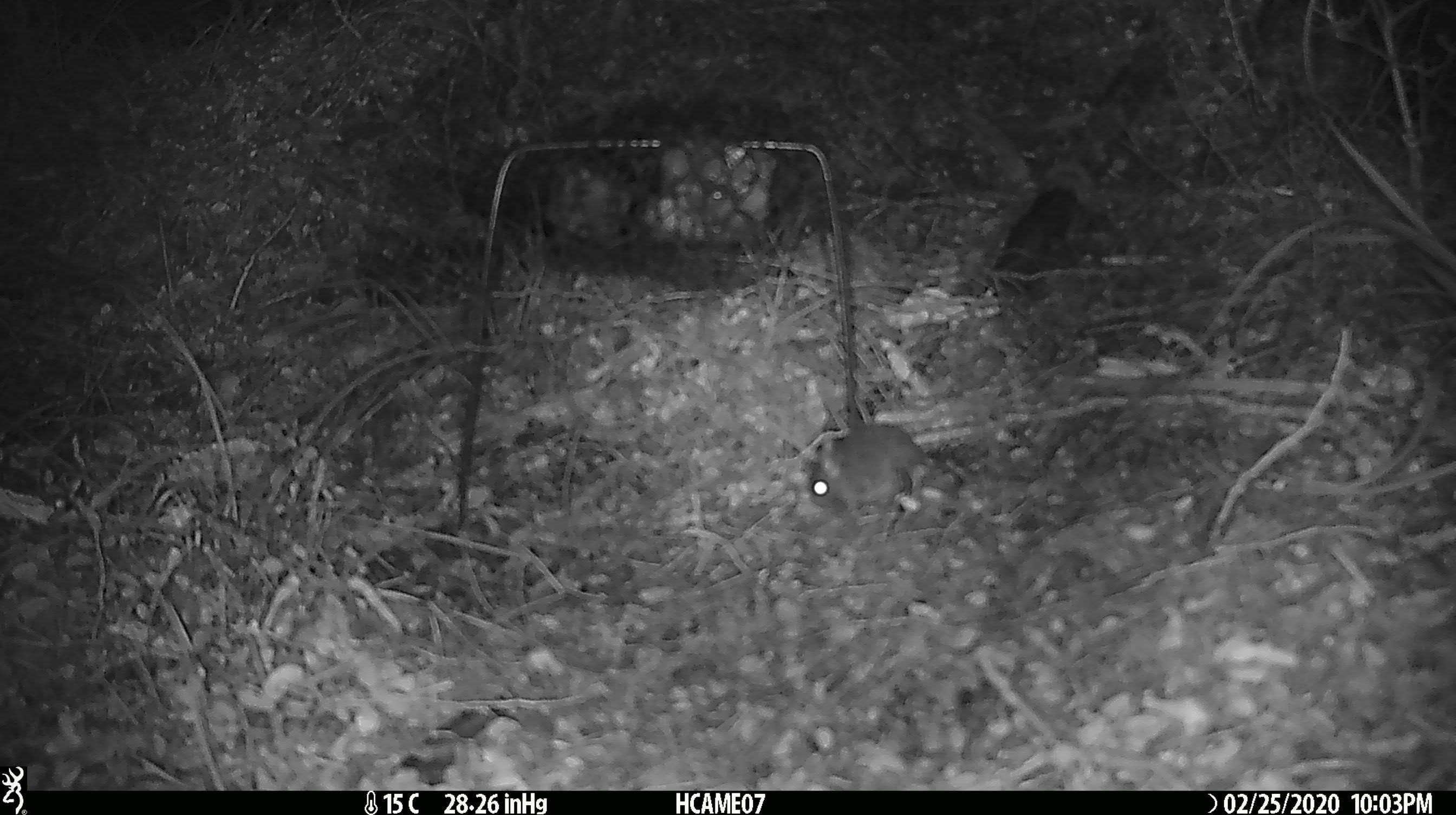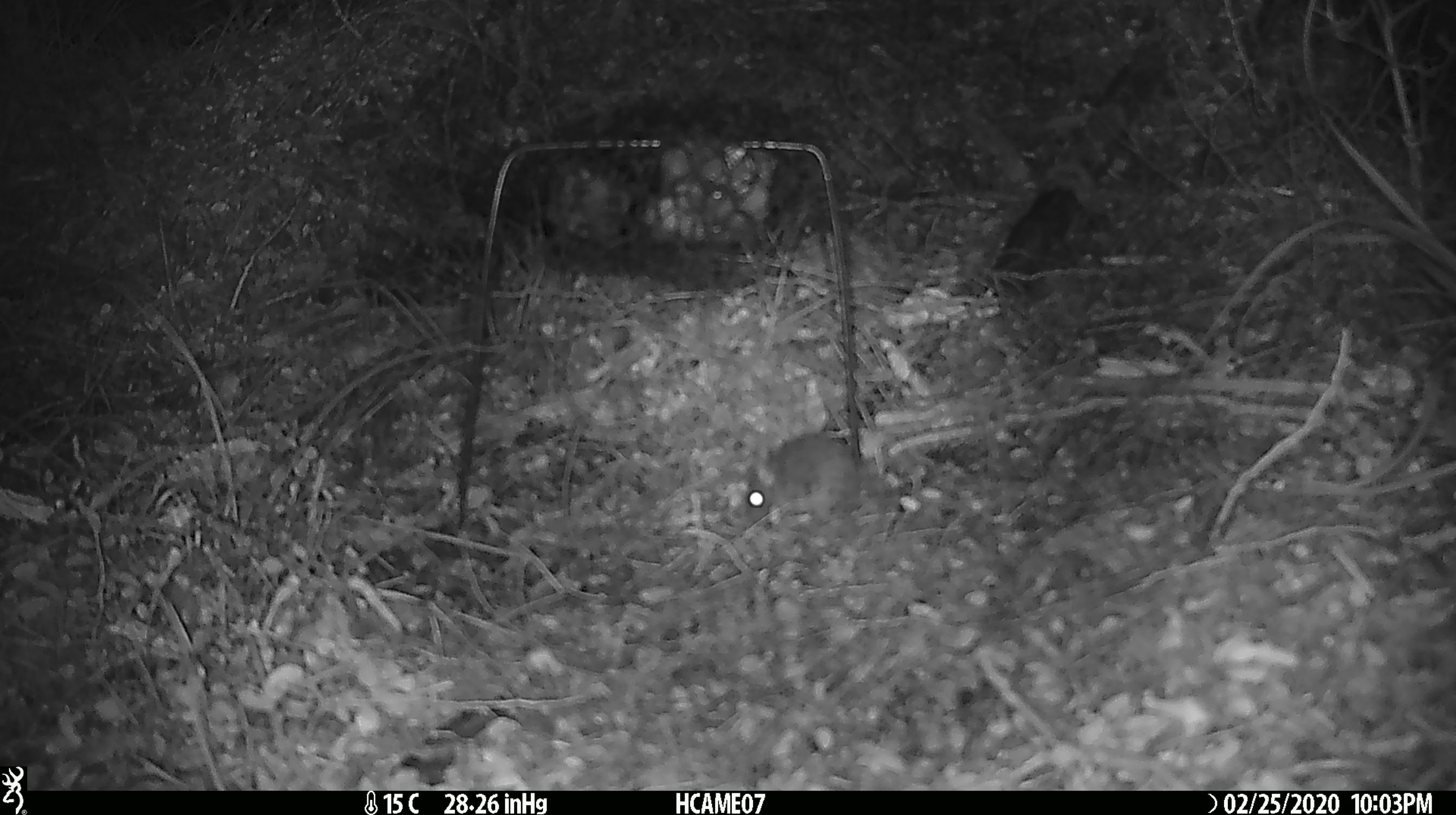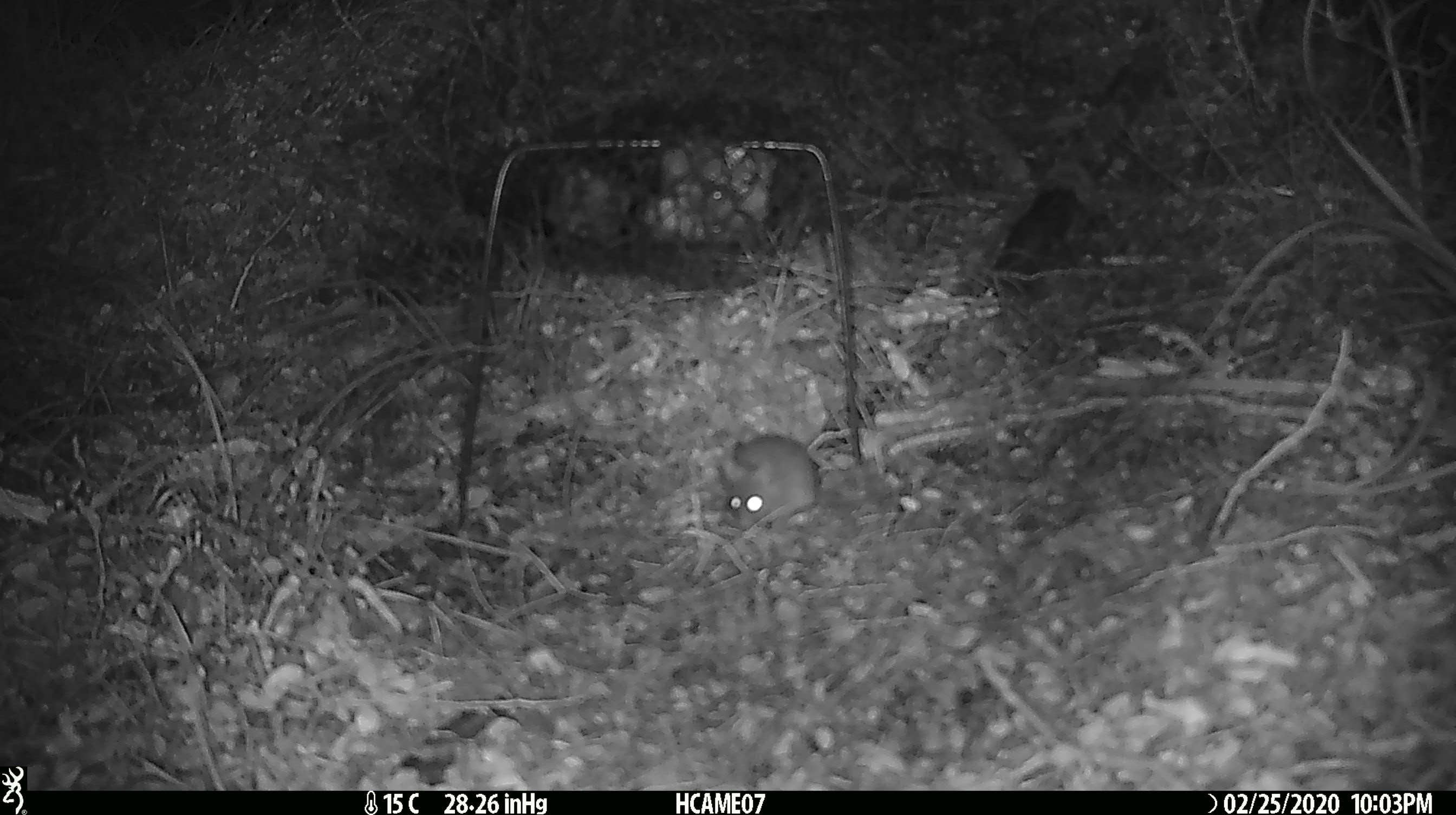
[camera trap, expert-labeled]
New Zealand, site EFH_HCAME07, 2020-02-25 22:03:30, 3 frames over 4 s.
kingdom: Animalia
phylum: Chordata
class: Mammalia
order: Rodentia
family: Muridae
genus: Mus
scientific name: Mus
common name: mouse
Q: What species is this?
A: Mouse (Mus).